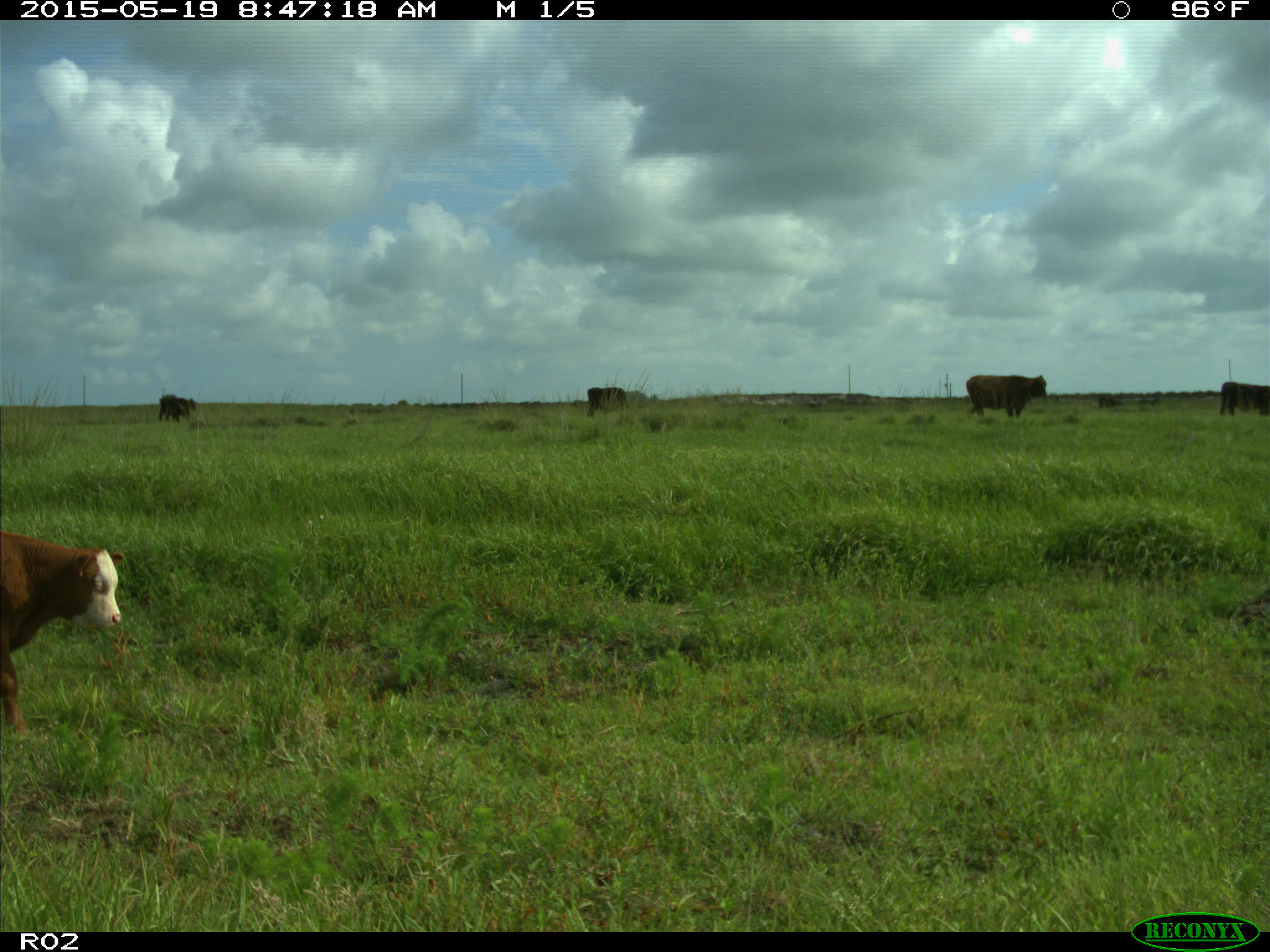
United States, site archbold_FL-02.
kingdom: Animalia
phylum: Chordata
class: Mammalia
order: Artiodactyla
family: Bovidae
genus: Bos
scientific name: Bos taurus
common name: domestic cow